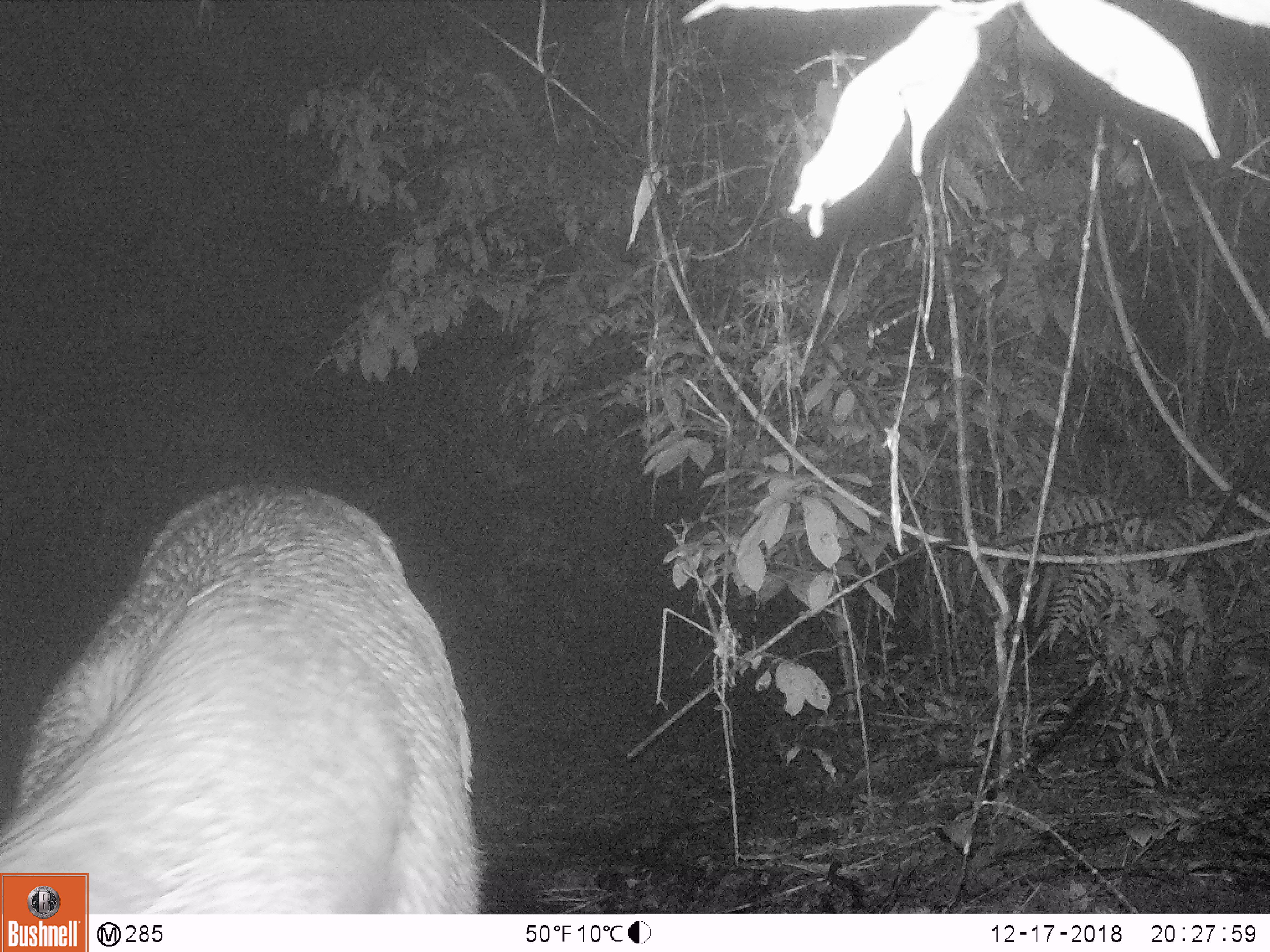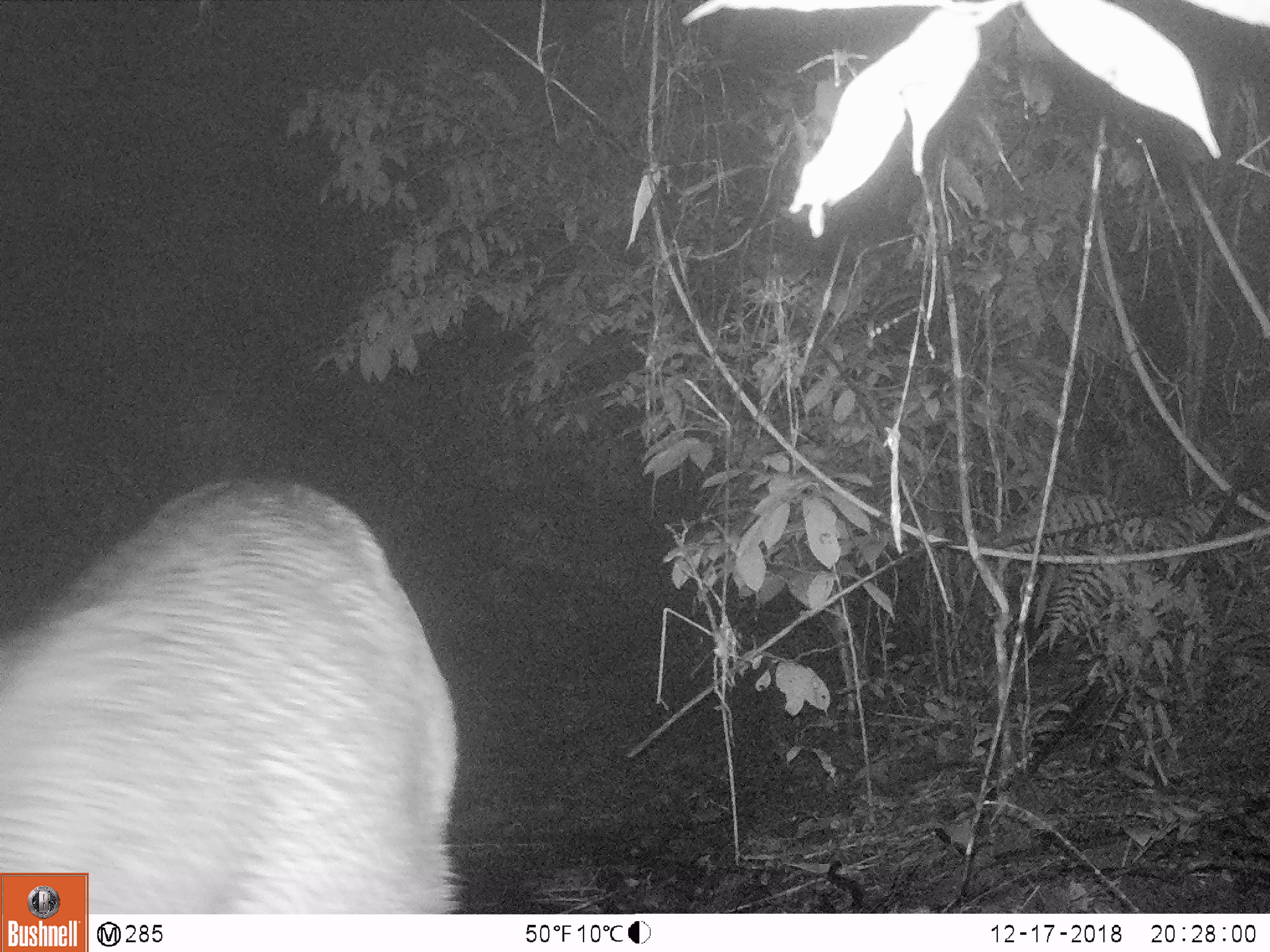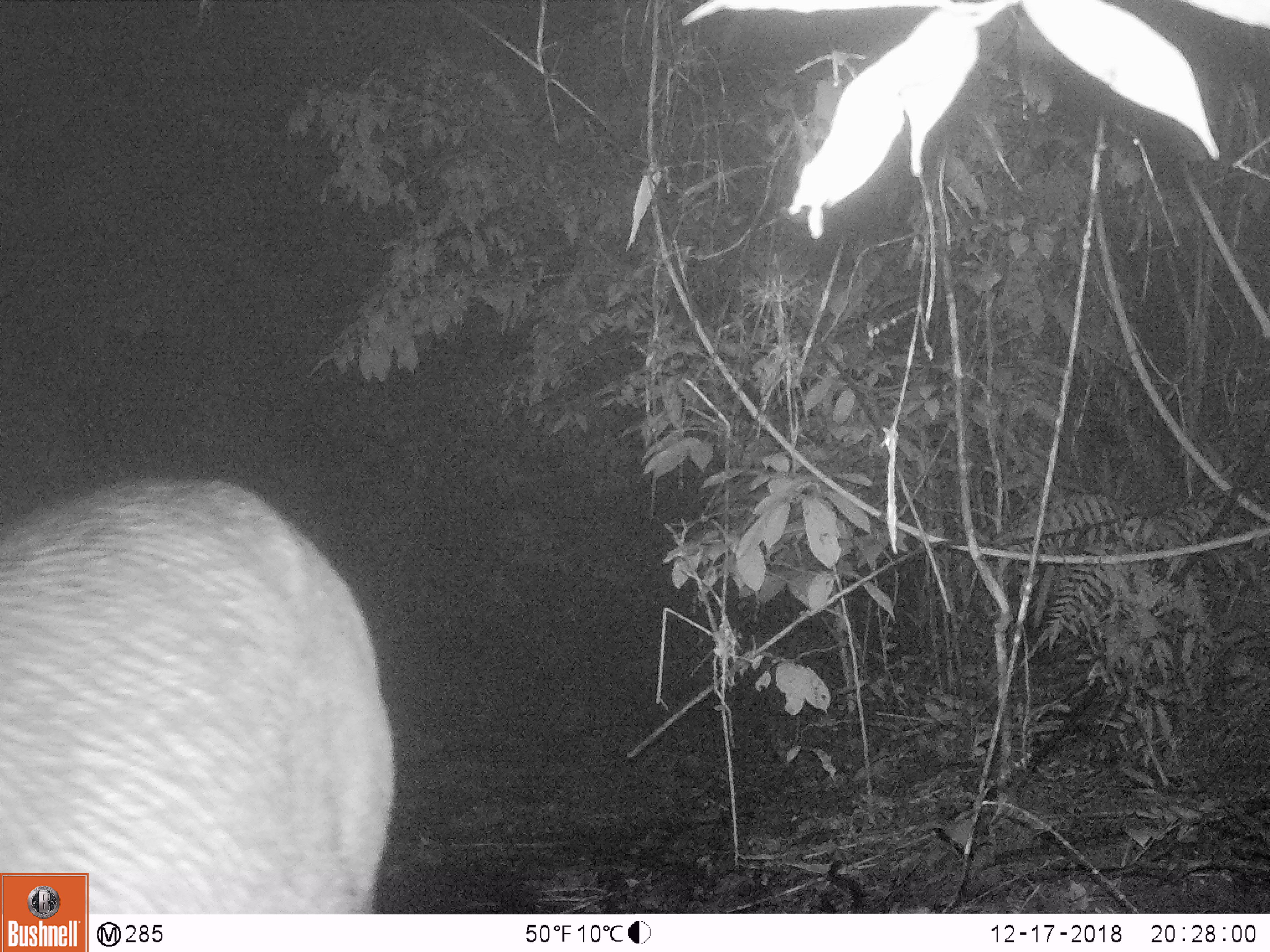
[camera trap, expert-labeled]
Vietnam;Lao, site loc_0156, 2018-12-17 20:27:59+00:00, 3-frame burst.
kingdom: Animalia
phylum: Chordata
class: Mammalia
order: Artiodactyla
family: Cervidae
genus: Rusa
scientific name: Rusa unicolor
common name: sambar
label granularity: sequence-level